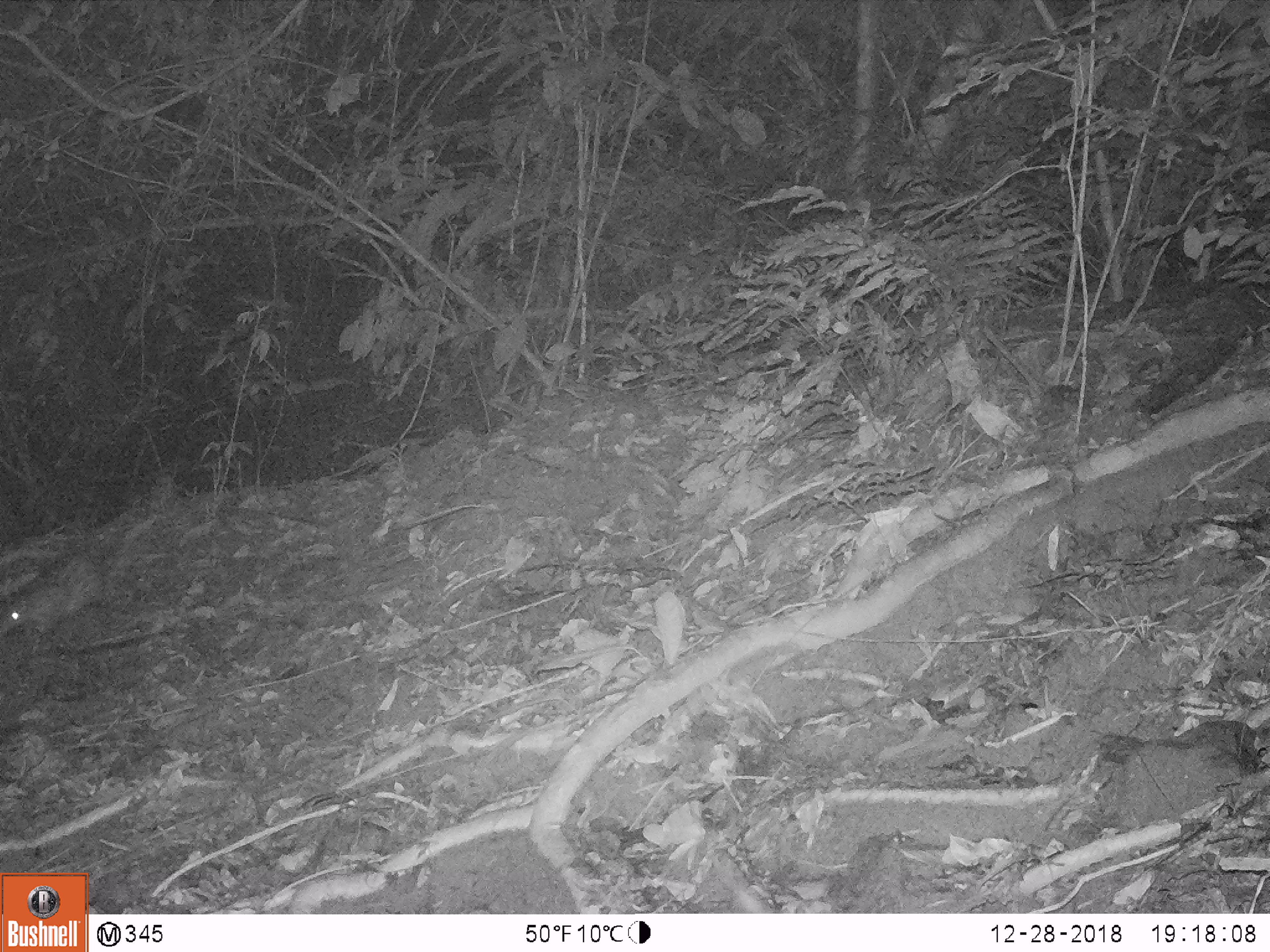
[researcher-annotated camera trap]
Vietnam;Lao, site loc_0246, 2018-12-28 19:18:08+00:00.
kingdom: Animalia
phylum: Chordata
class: Mammalia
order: Rodentia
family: Hystricidae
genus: Atherurus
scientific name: Atherurus macrourus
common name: asiatic brush-tailed porcupine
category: asiatic brush tailed porcupine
Asiatic brush tailed porcupine (asiatic brush-tailed porcupine) (Atherurus macrourus). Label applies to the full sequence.